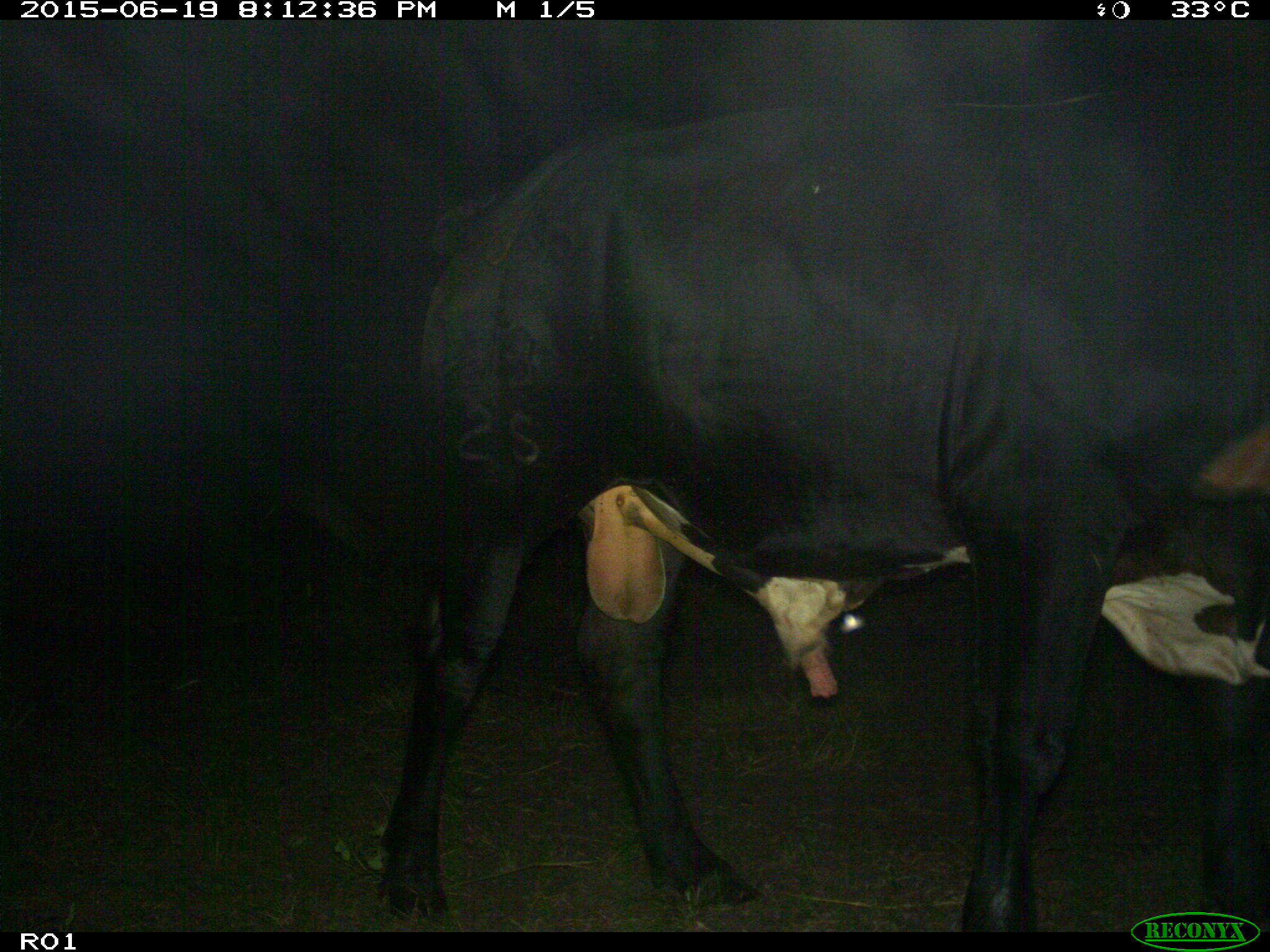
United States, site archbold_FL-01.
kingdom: Animalia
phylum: Chordata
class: Mammalia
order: Artiodactyla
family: Bovidae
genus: Bos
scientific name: Bos taurus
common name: domestic cow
Bos taurus (domestic cow).